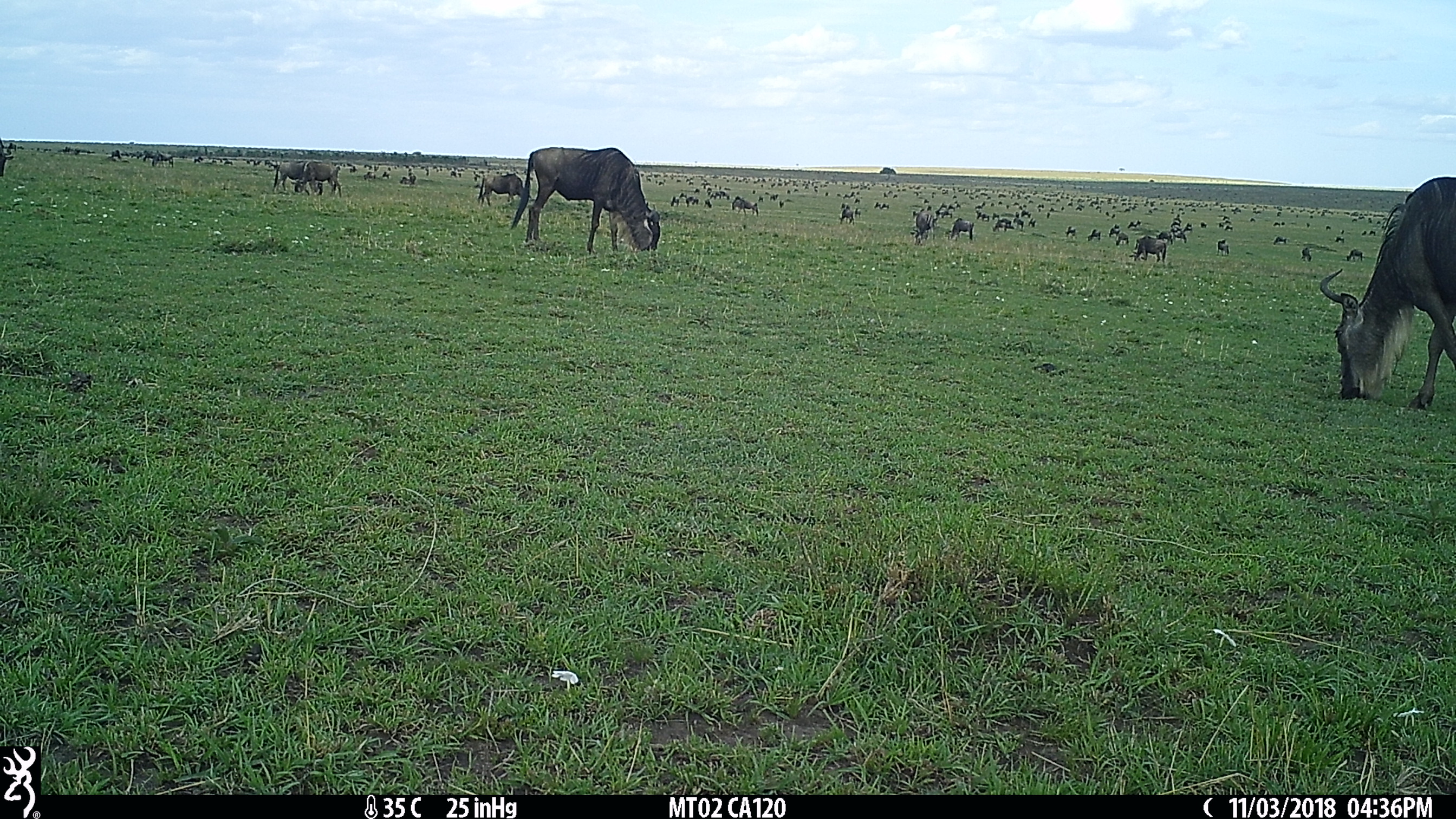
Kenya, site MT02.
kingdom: Animalia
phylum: Chordata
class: Mammalia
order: Artiodactyla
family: Bovidae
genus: Connochaetes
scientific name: Connochaetes taurinus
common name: blue wildebeest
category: wildebeest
Wildebeest (blue wildebeest) (Connochaetes taurinus).